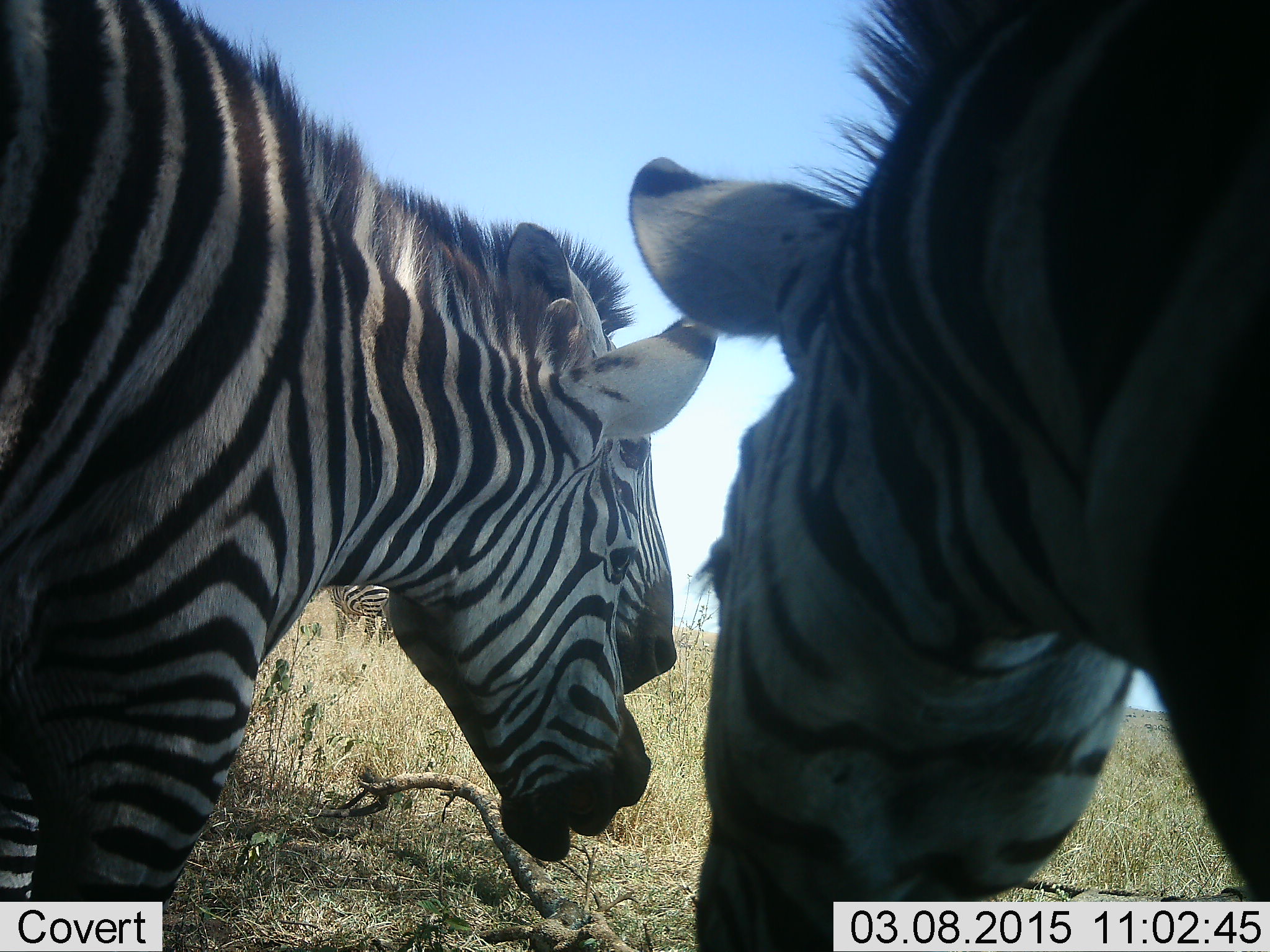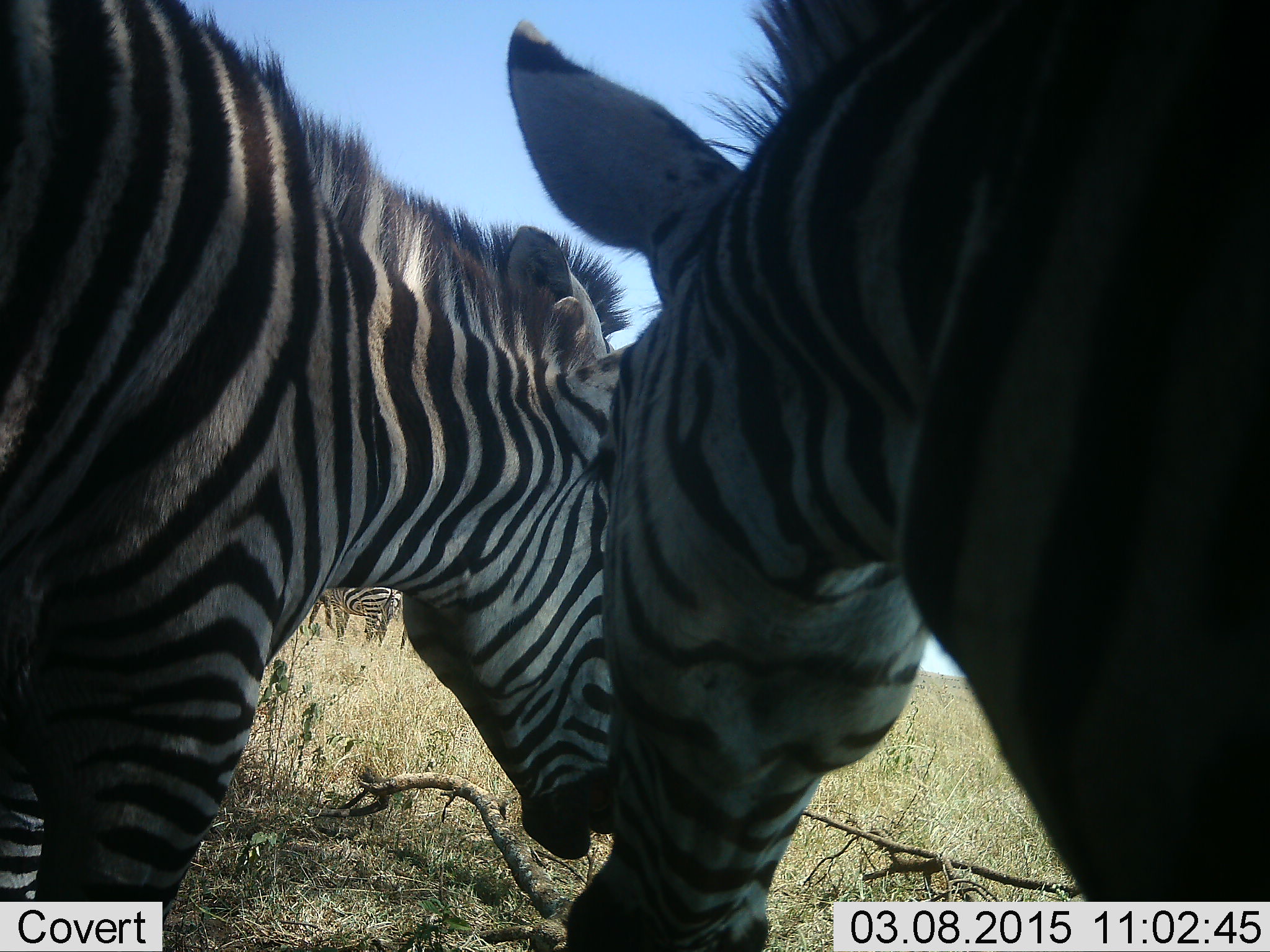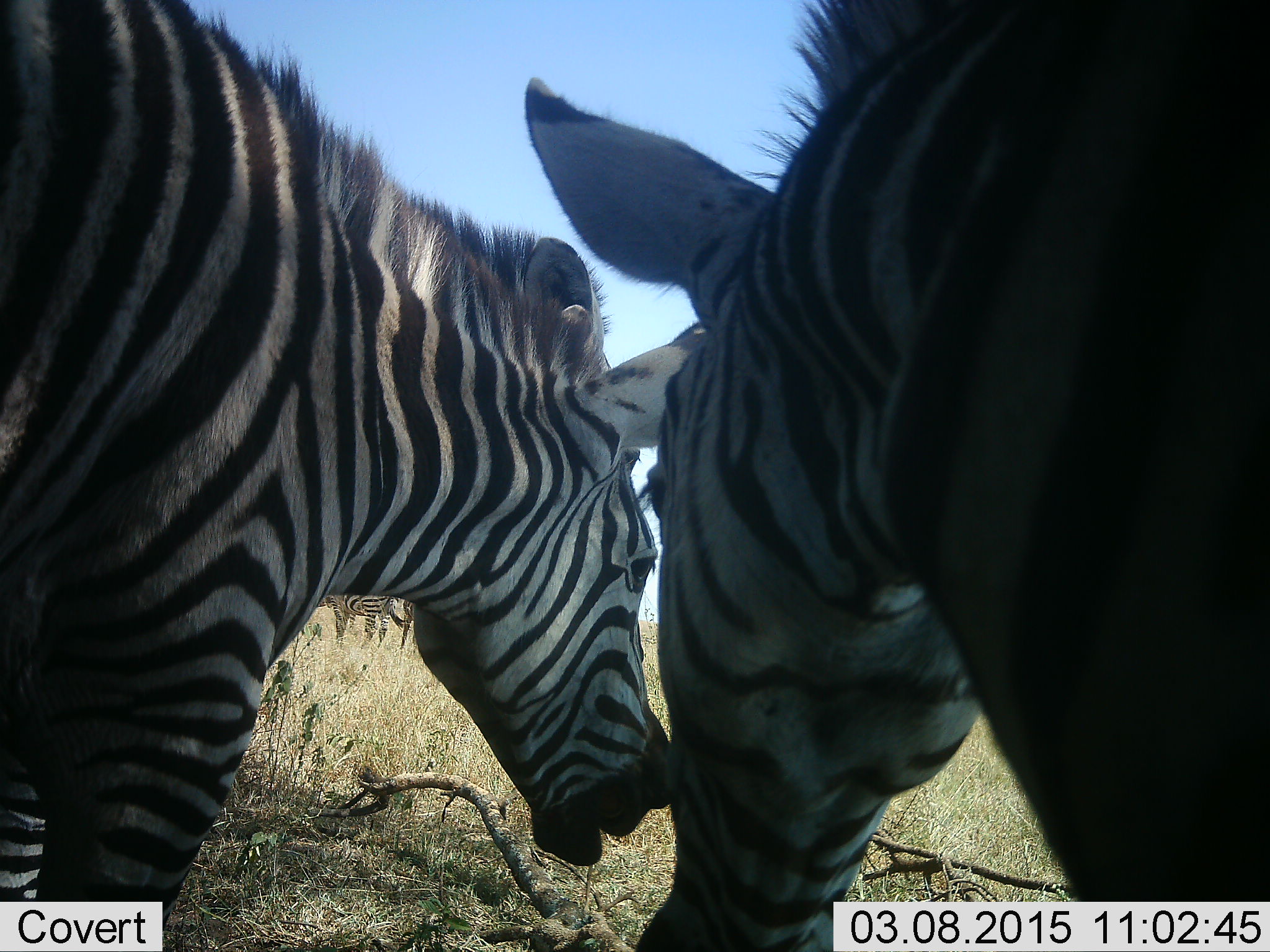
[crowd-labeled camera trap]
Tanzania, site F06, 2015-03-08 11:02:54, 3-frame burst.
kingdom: Animalia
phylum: Chordata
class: Mammalia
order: Perissodactyla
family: Equidae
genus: Equus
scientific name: Equus quagga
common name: plains zebra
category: zebra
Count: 4.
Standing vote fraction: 60%.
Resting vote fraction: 10%.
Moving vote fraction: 10%.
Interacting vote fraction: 20%.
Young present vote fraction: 0%.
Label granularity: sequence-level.